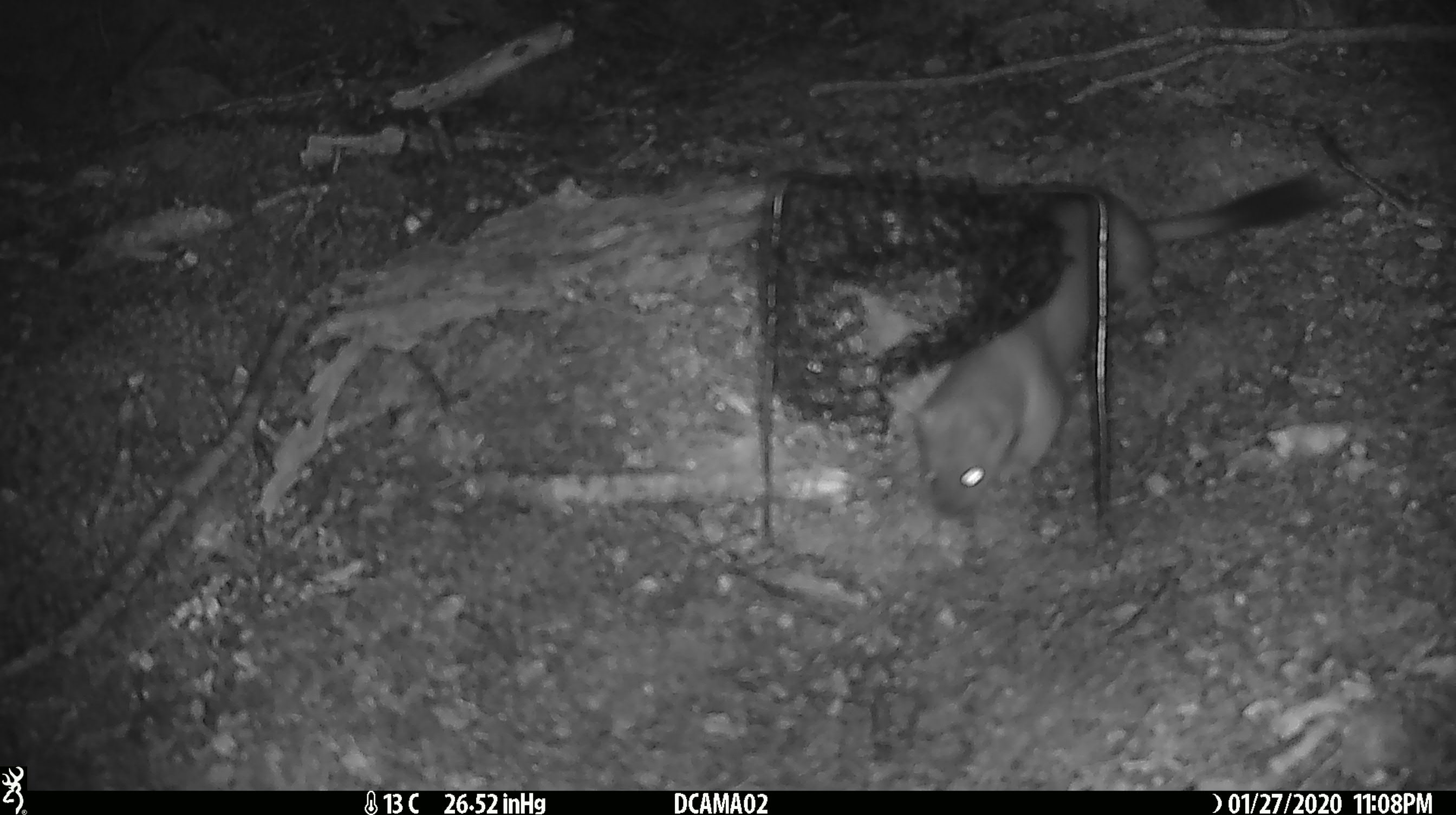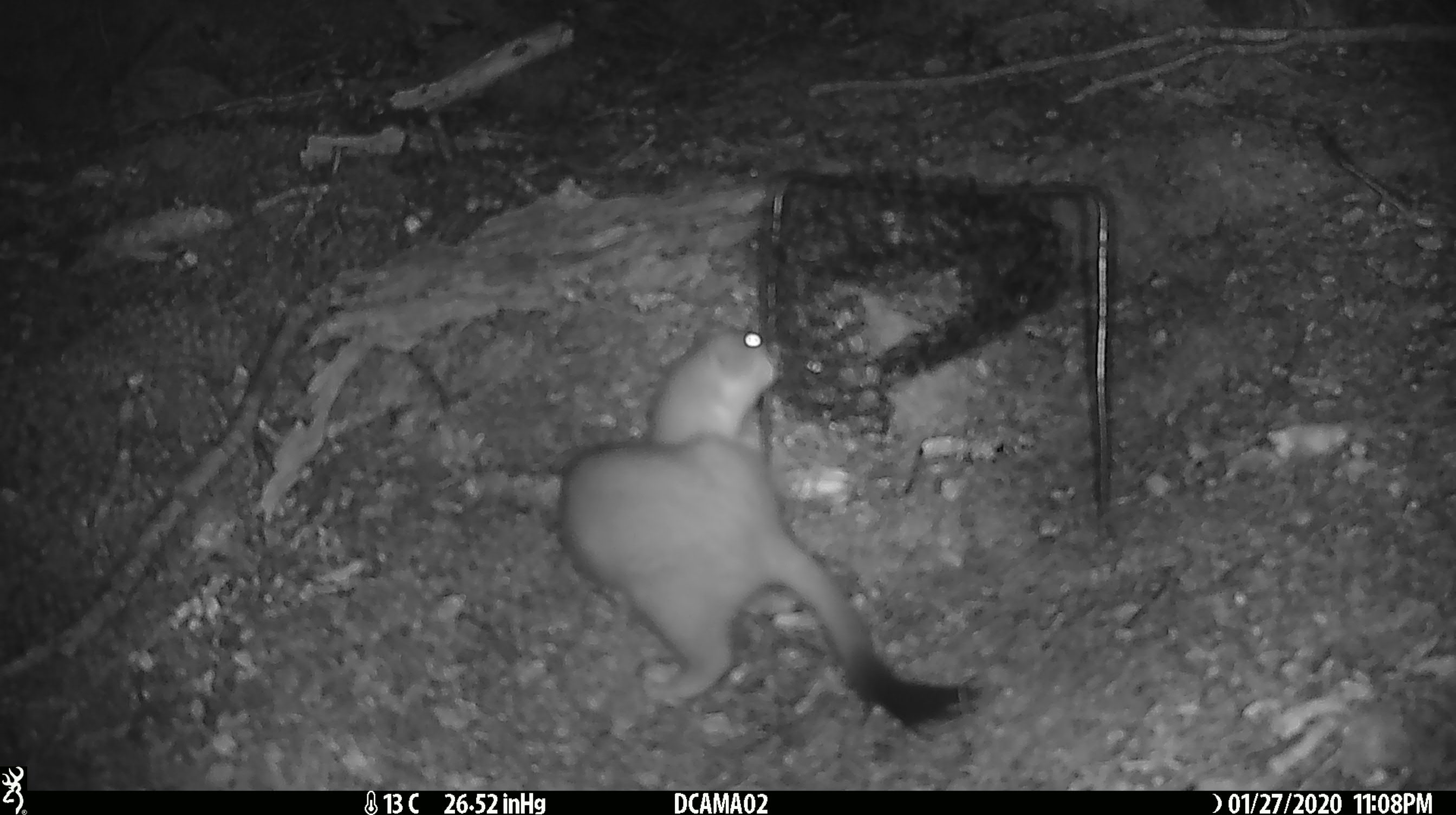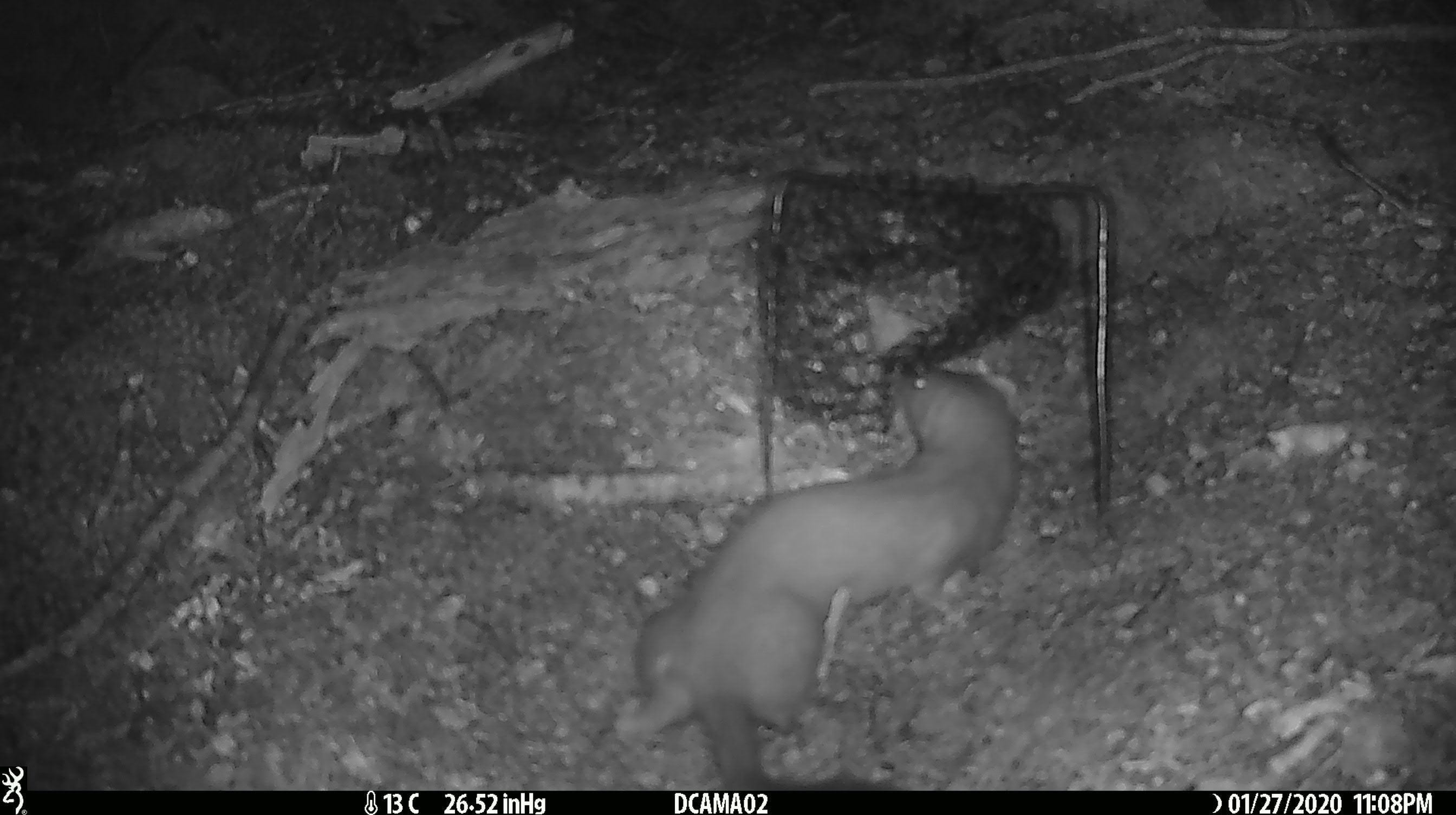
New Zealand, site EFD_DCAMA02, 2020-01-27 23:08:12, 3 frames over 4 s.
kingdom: Animalia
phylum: Chordata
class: Mammalia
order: Carnivora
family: Mustelidae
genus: Mustela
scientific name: Mustela erminea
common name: stoat